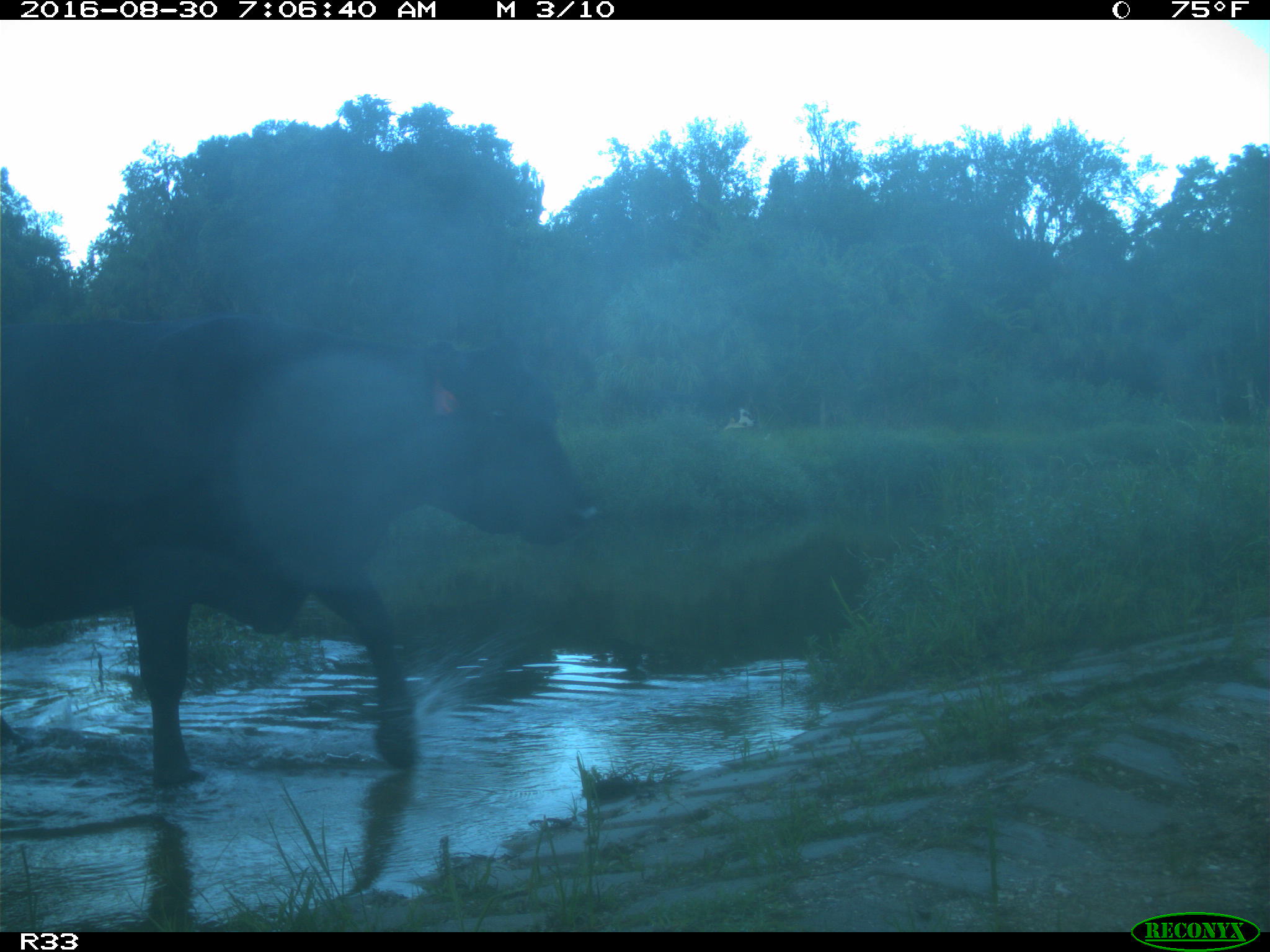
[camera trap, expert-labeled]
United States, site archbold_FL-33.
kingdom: Animalia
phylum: Chordata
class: Mammalia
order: Artiodactyla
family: Bovidae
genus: Bos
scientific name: Bos taurus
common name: domestic cow